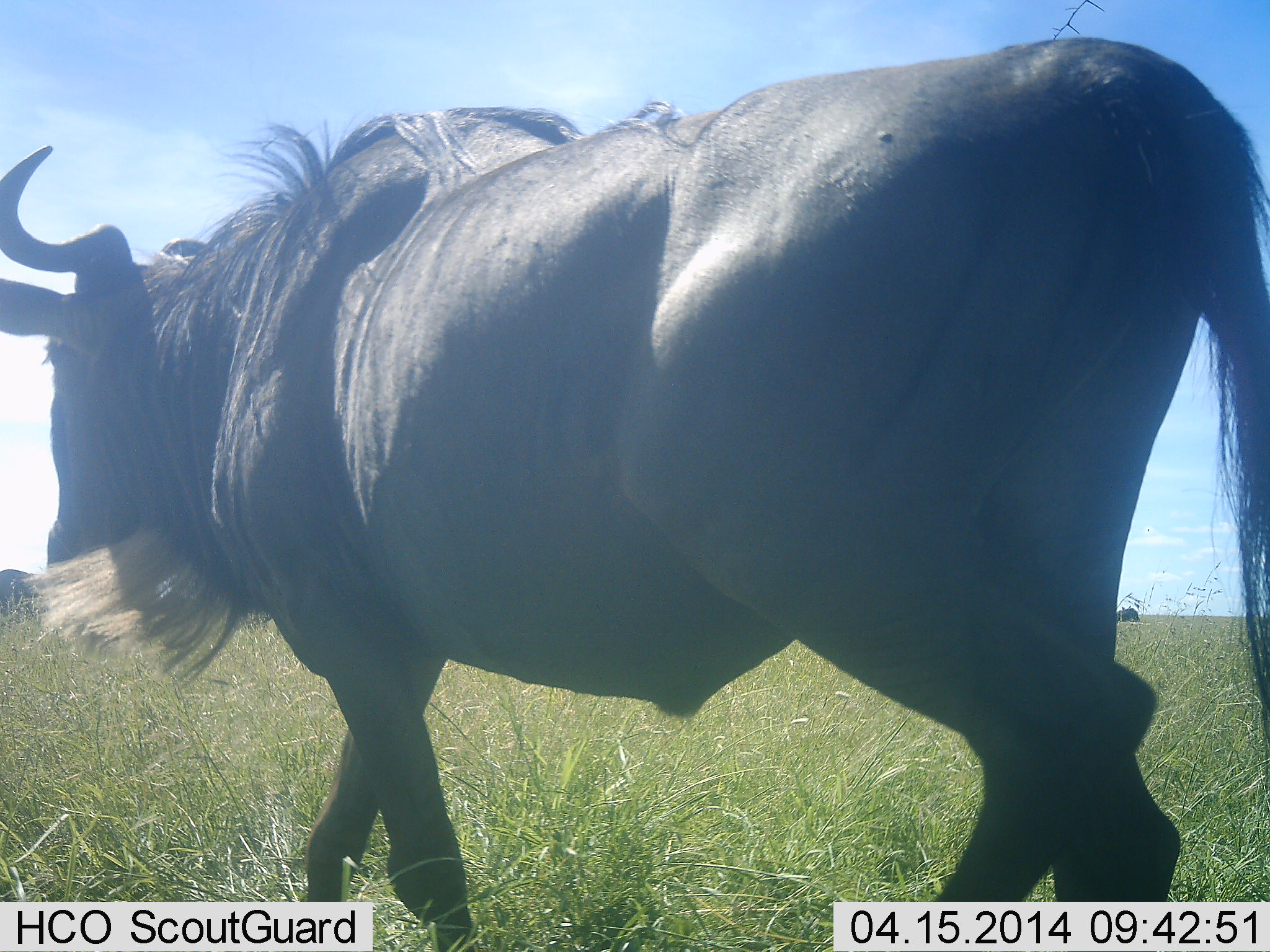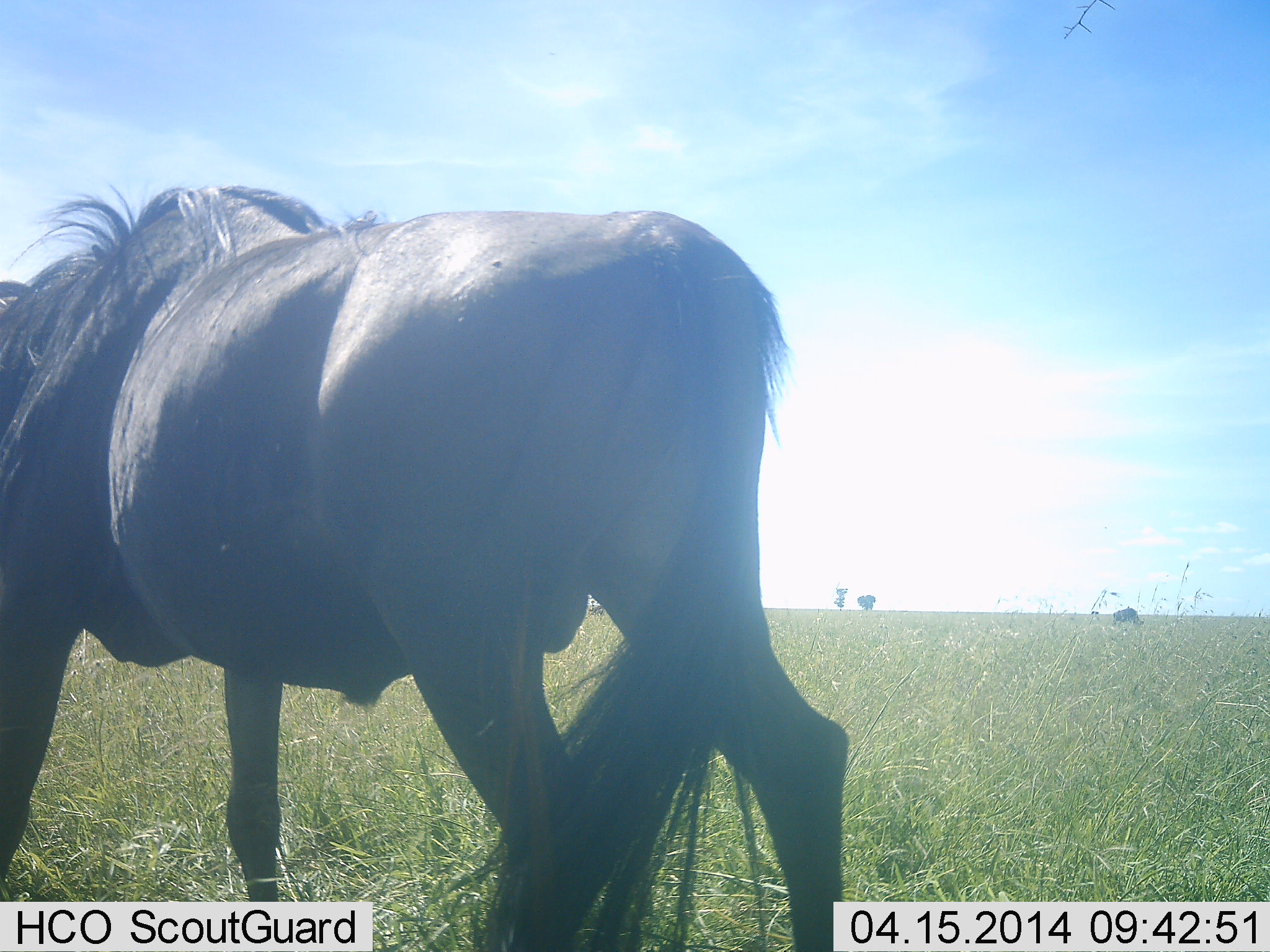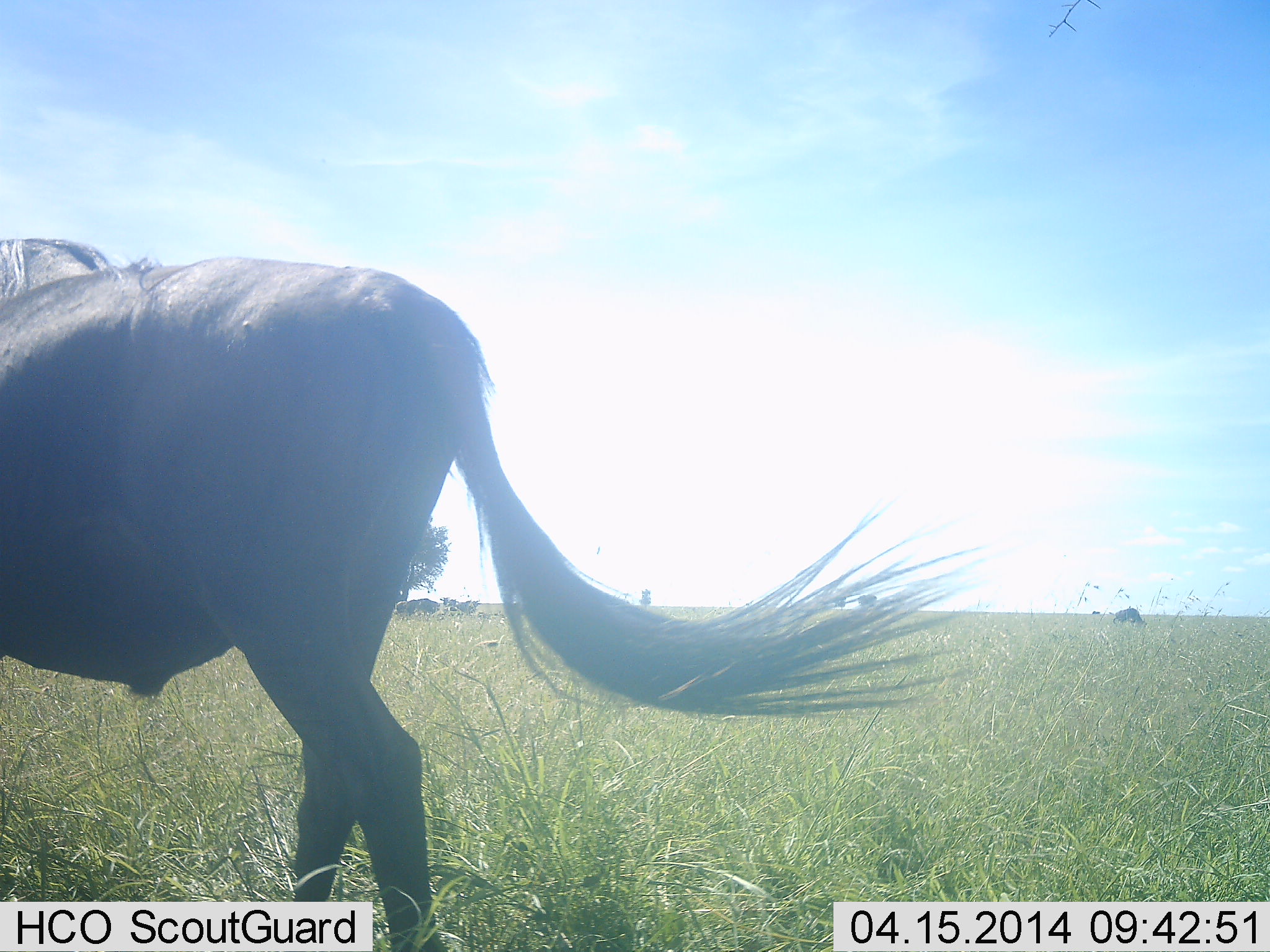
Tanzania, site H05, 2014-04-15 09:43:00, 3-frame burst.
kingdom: Animalia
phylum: Chordata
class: Mammalia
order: Artiodactyla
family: Bovidae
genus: Connochaetes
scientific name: Connochaetes taurinus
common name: blue wildebeest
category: wildebeest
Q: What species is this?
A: Wildebeest (blue wildebeest) (Connochaetes taurinus).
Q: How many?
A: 1.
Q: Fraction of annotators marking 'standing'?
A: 10%.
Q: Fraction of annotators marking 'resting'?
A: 0%.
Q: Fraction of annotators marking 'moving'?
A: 100%.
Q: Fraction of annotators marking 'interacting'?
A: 0%.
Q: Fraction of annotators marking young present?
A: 0%.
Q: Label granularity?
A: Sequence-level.